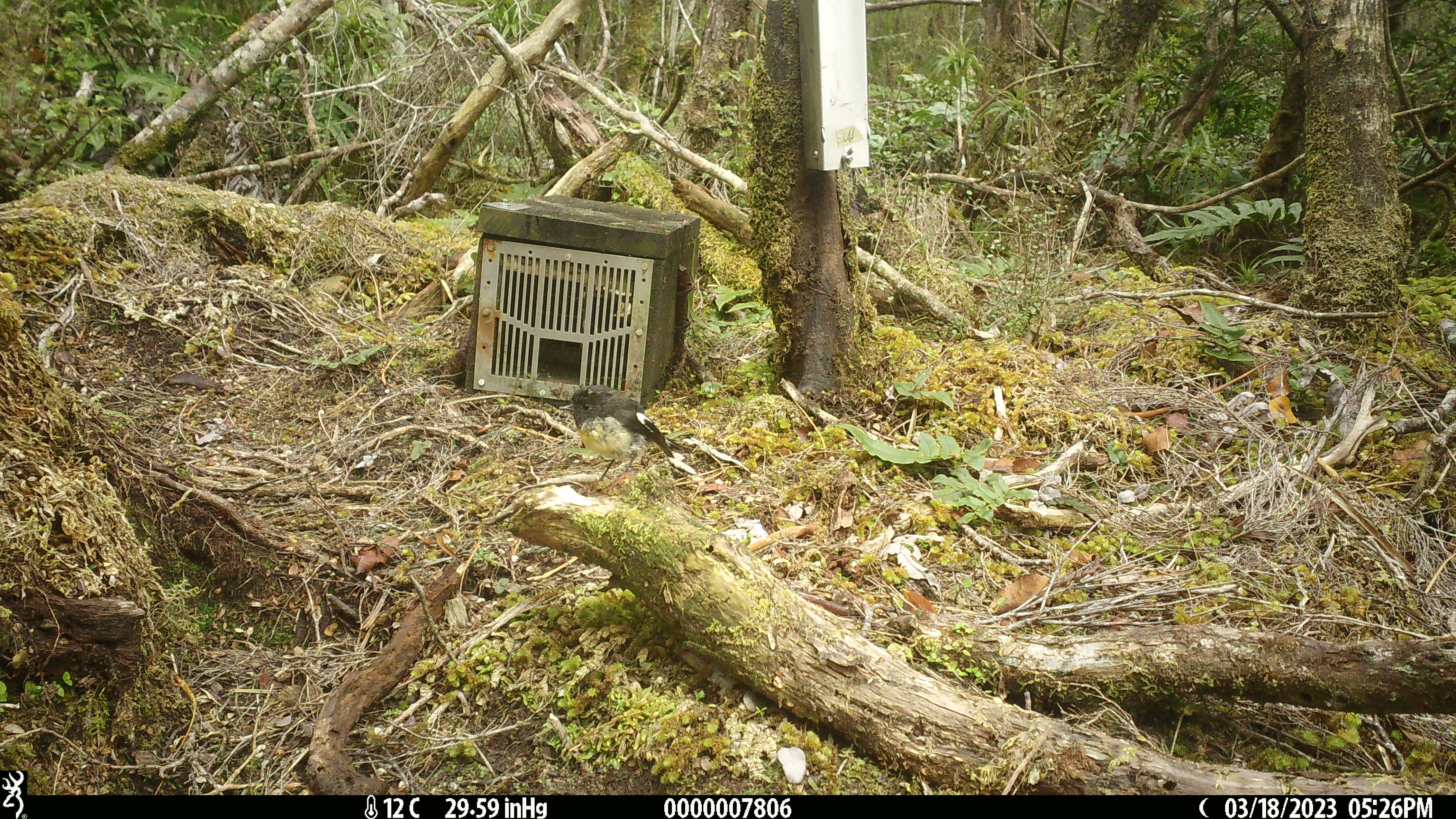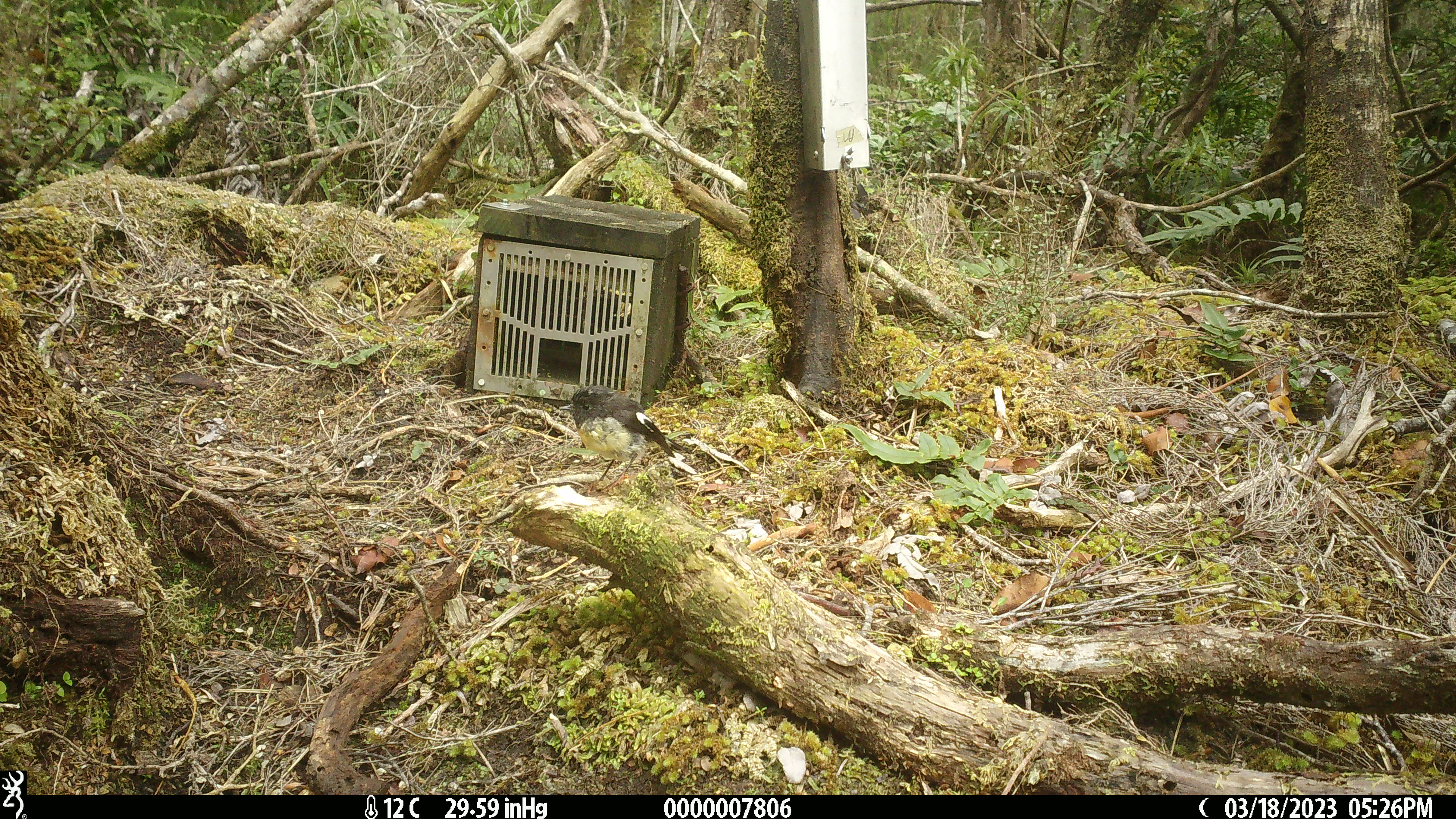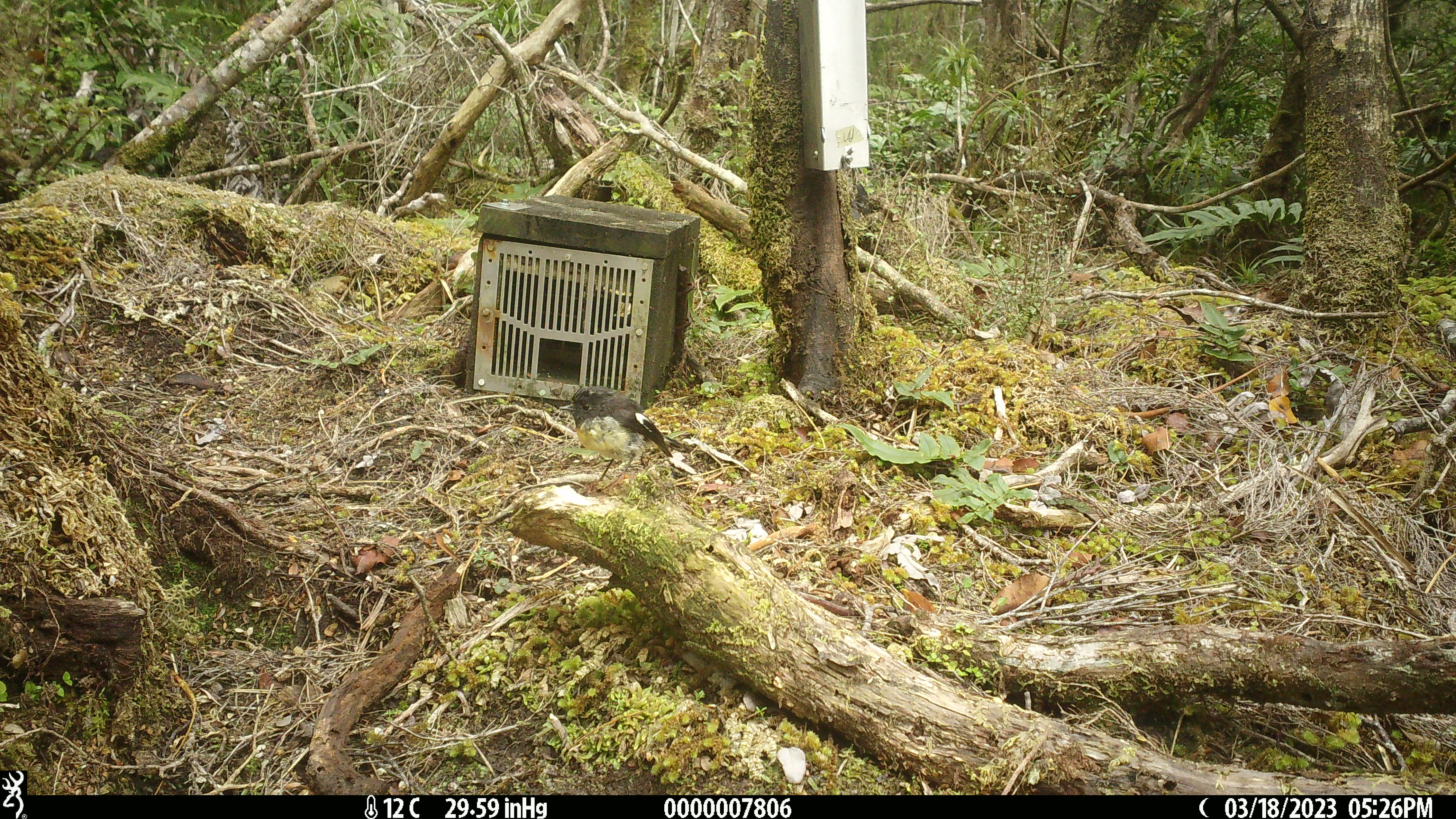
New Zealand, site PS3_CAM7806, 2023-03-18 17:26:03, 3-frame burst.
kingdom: Animalia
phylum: Chordata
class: Aves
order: Passeriformes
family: Petroicidae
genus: Petroica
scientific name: Petroica macrocephala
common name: tomtit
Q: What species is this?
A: Tomtit (Petroica macrocephala).